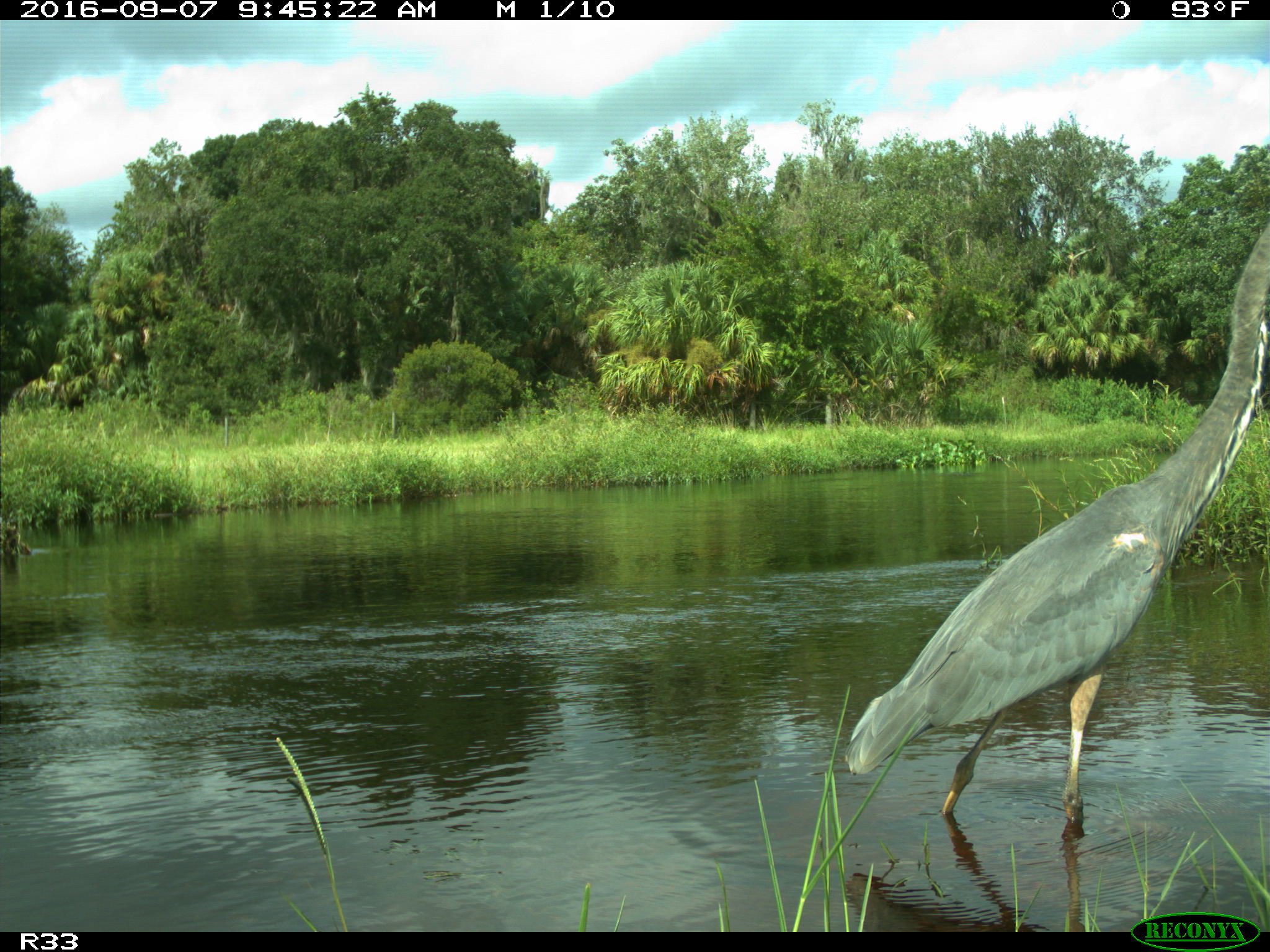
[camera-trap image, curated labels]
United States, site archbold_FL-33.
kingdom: Animalia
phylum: Chordata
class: Aves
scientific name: Aves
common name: birds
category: unidentified bird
Unidentified bird (birds) (Aves).